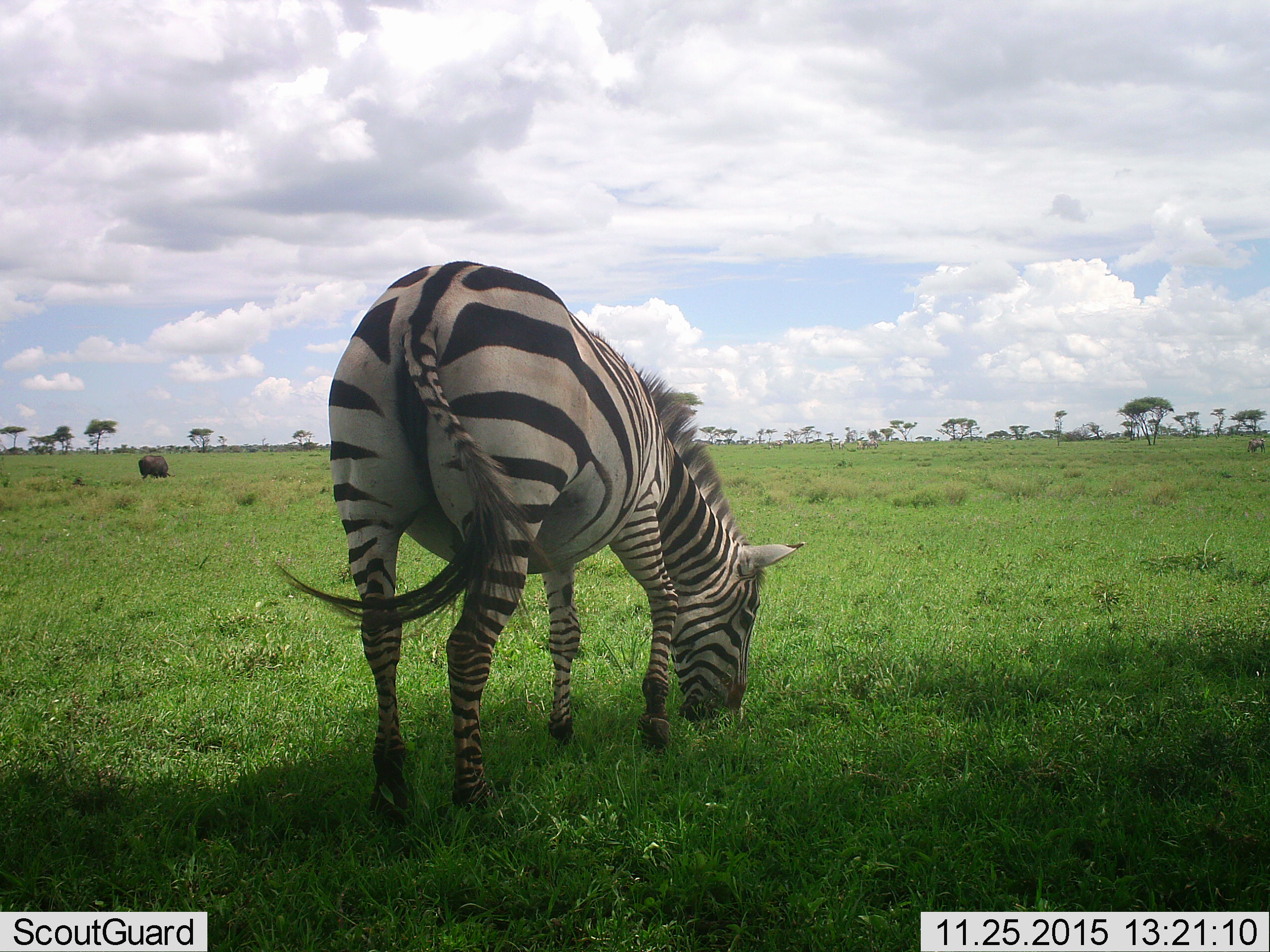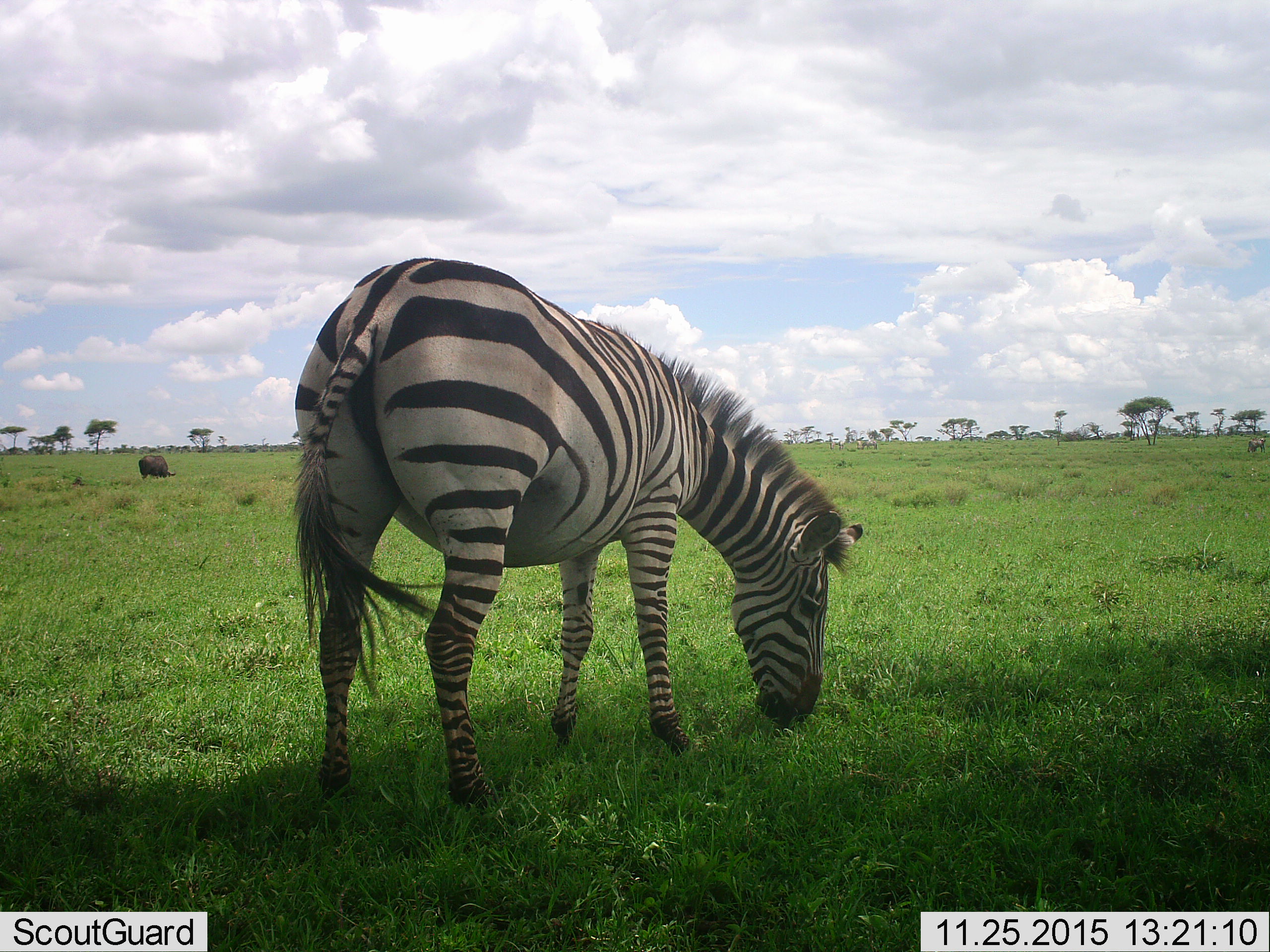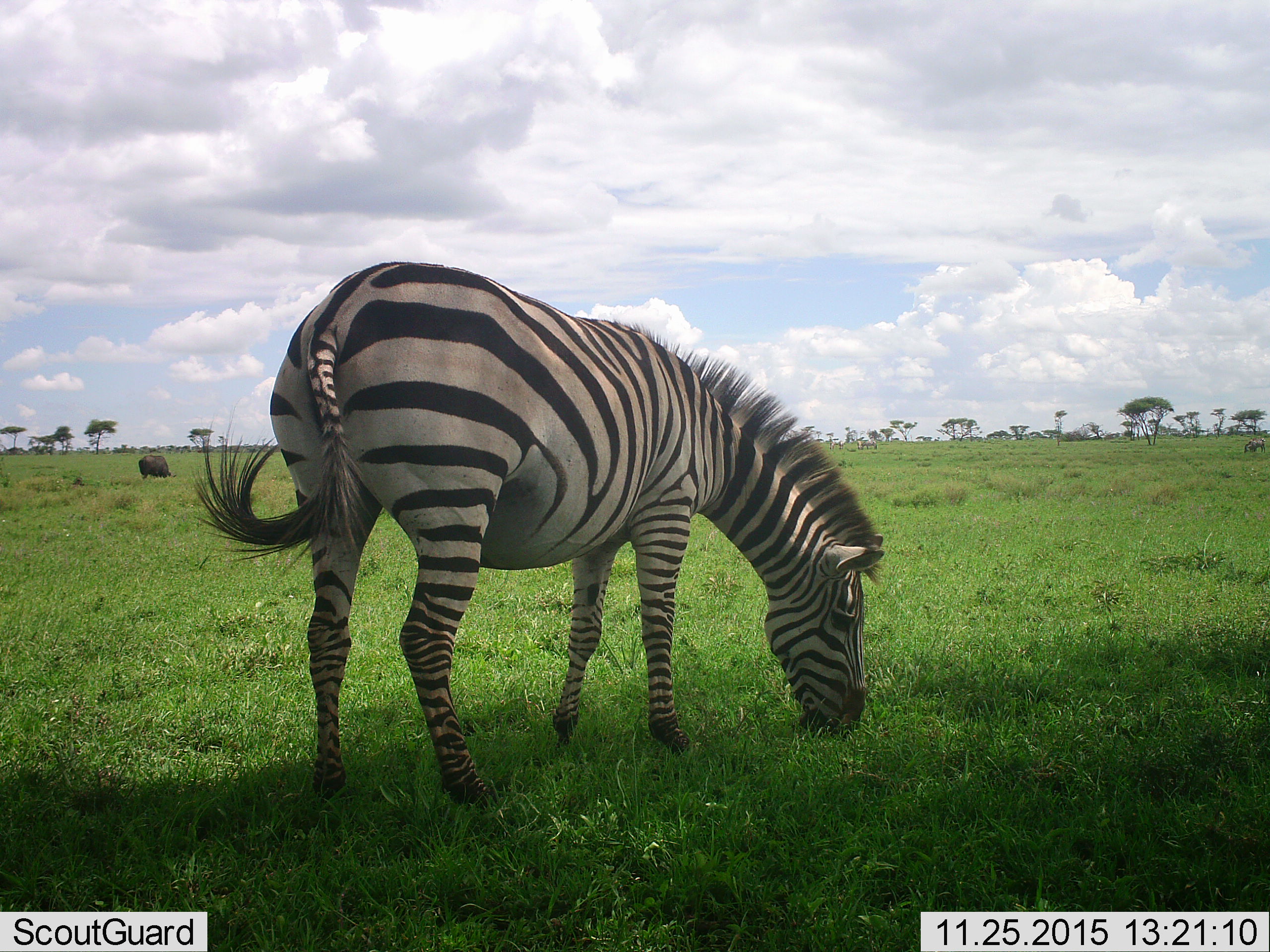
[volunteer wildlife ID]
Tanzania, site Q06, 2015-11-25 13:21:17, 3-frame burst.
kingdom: Animalia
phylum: Chordata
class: Mammalia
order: Perissodactyla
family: Equidae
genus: Equus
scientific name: Equus quagga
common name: plains zebra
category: zebra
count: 1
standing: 44%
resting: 0%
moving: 11%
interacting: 0%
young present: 0%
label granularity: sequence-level